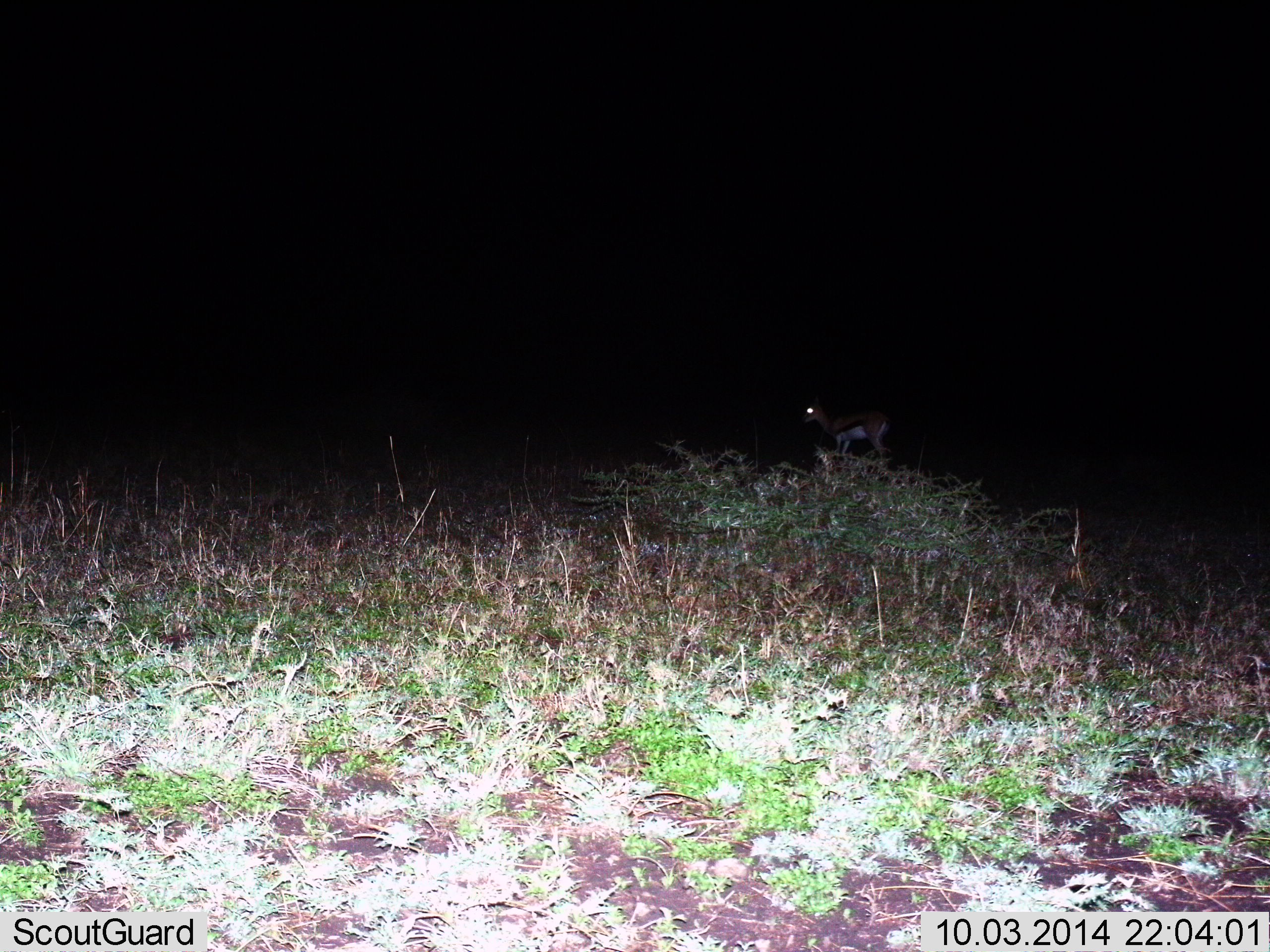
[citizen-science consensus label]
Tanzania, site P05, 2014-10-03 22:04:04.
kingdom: Animalia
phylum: Chordata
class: Mammalia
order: Artiodactyla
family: Bovidae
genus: Eudorcas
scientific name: Eudorcas thomsonii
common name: thomson's gazelle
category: gazellethomsons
Gazellethomsons (thomson's gazelle) (Eudorcas thomsonii), count 1. Behavior (volunteer vote fractions): standing 90%, resting 0%, moving 10%, interacting 0%. Young present (vote fraction): 0%. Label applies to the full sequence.